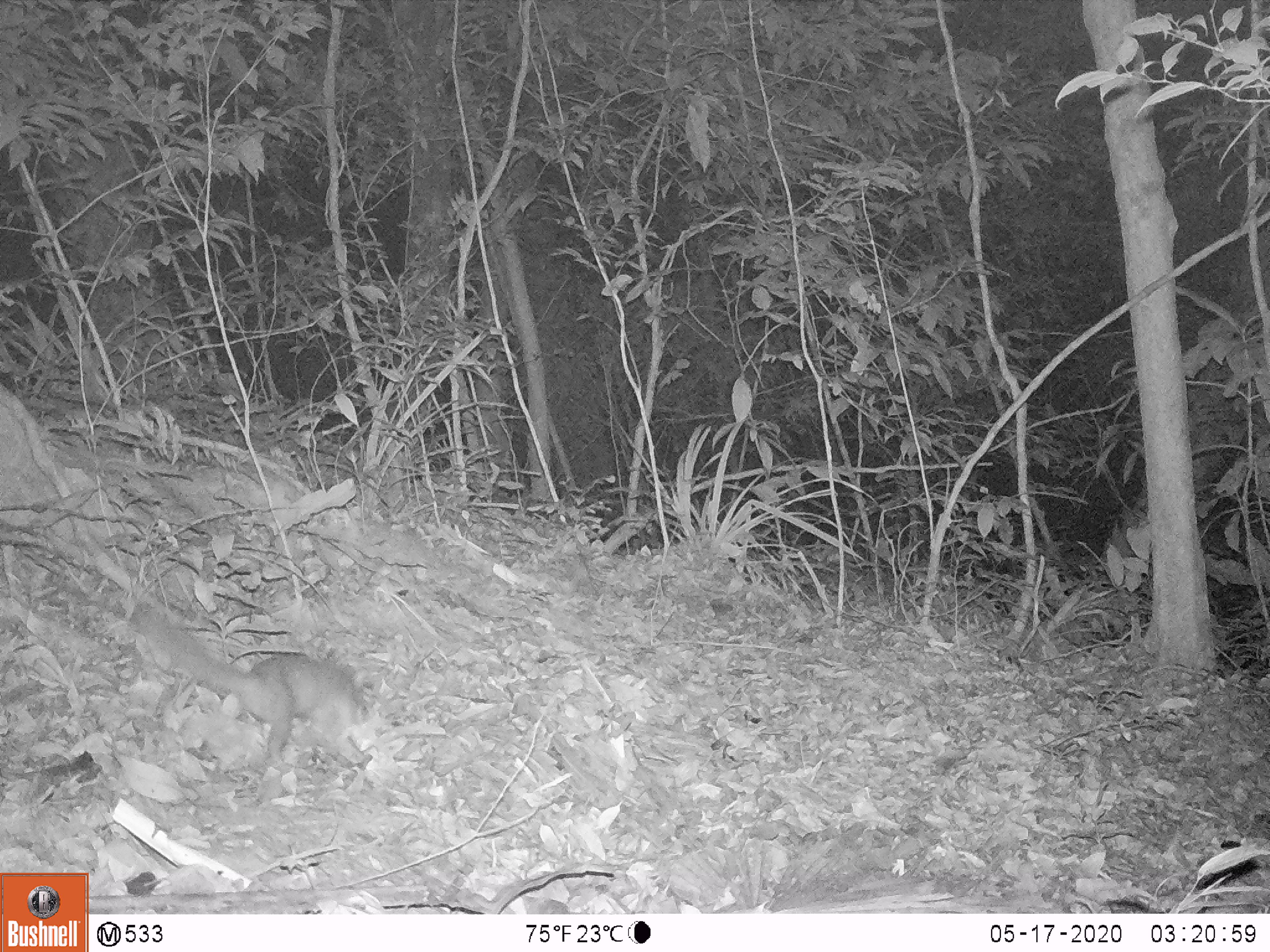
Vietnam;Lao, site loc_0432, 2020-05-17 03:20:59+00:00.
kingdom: Animalia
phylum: Chordata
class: Mammalia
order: Carnivora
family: Mustelidae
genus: Melogale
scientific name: Melogale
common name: ferret badger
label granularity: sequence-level